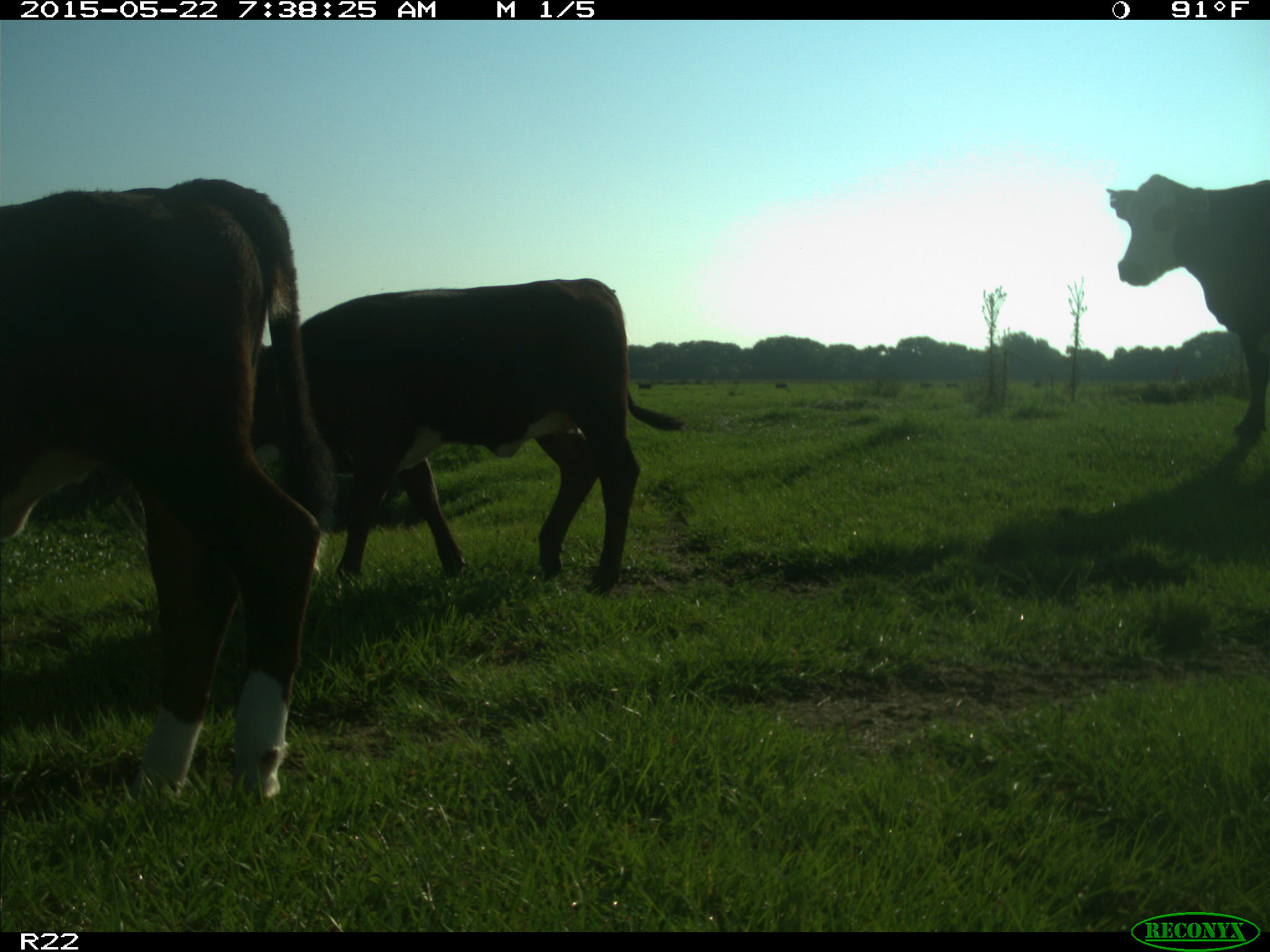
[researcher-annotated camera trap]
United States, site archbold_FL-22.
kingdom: Animalia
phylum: Chordata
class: Mammalia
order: Artiodactyla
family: Bovidae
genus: Bos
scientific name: Bos taurus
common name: domestic cow